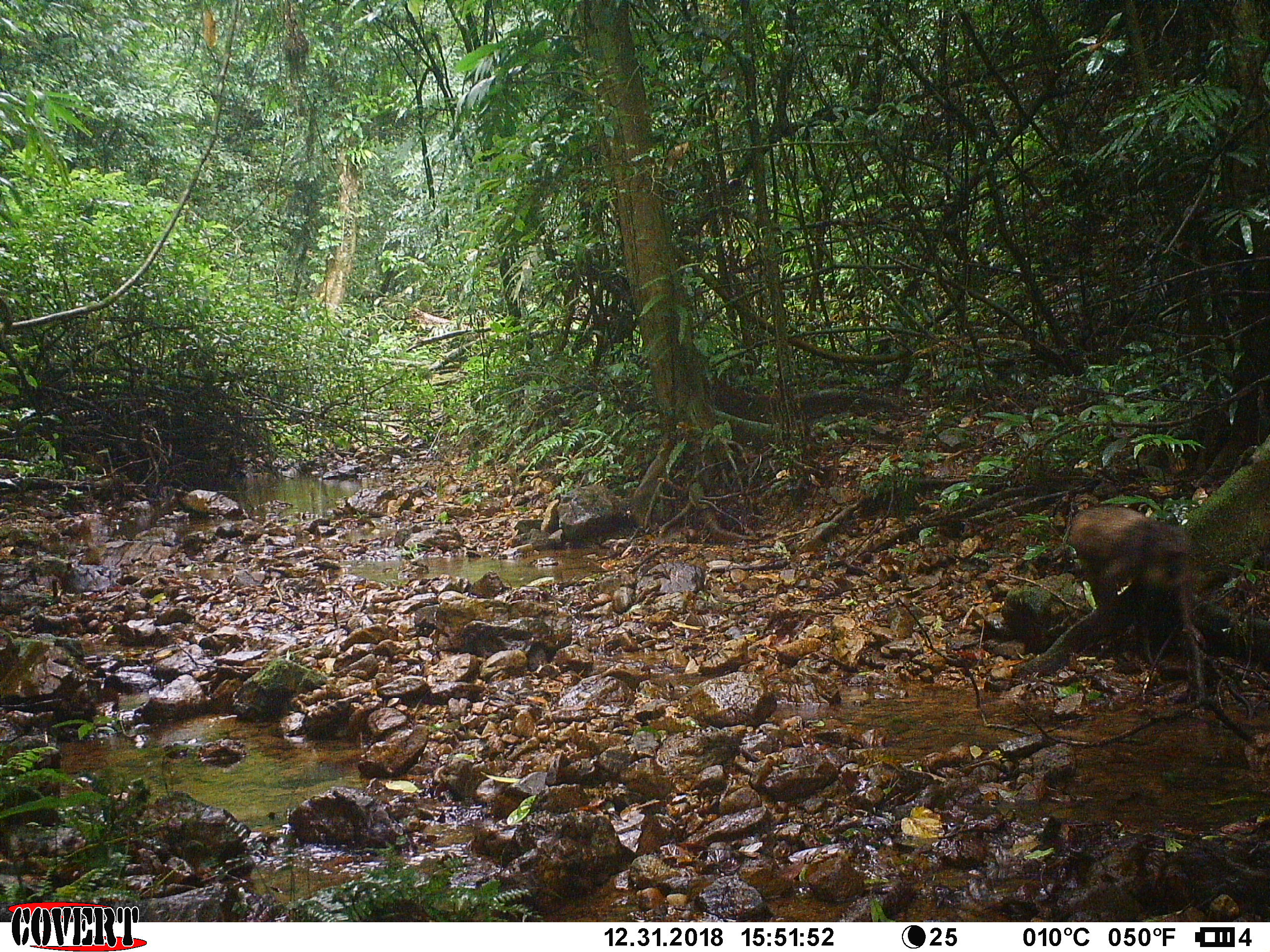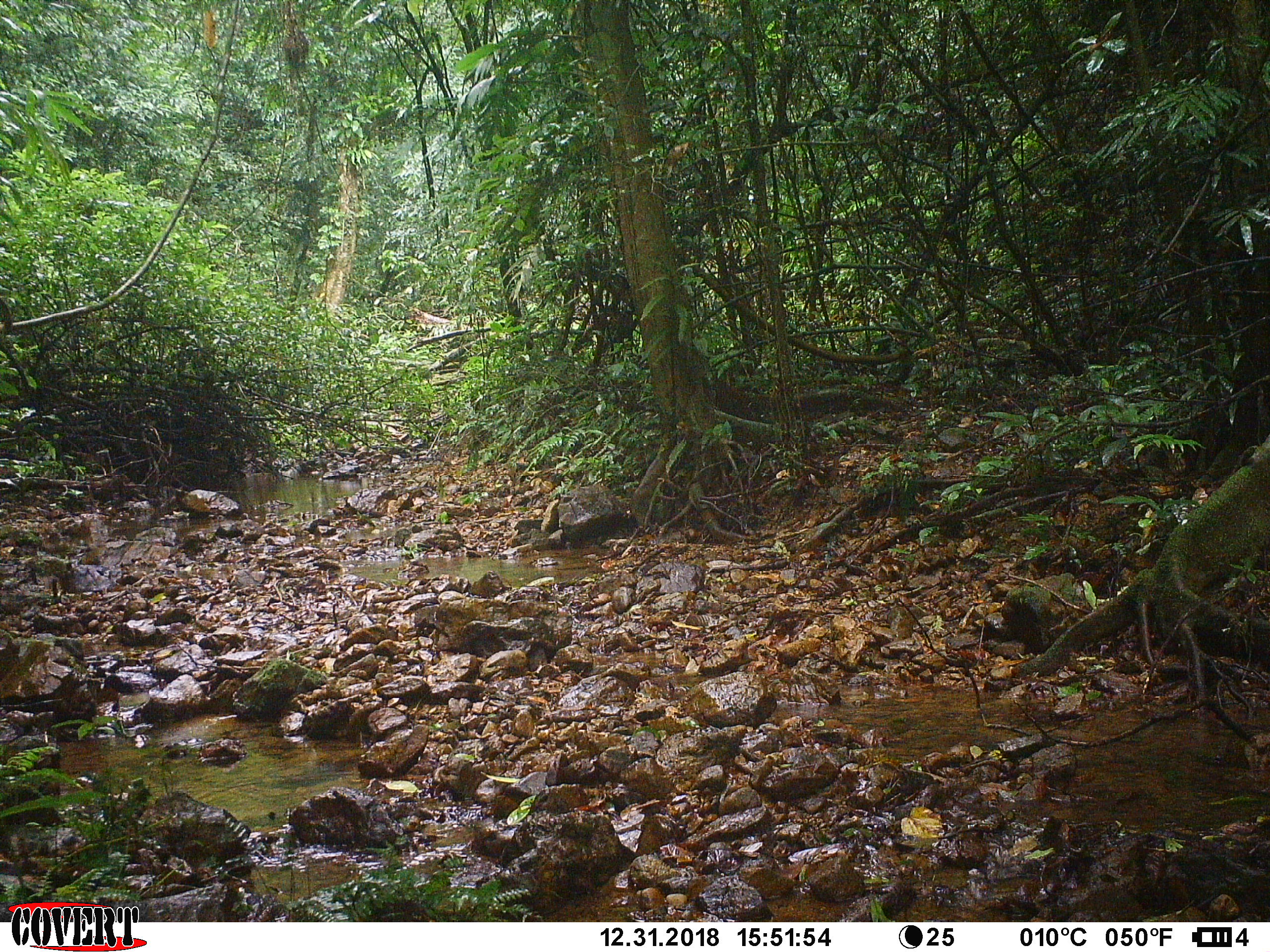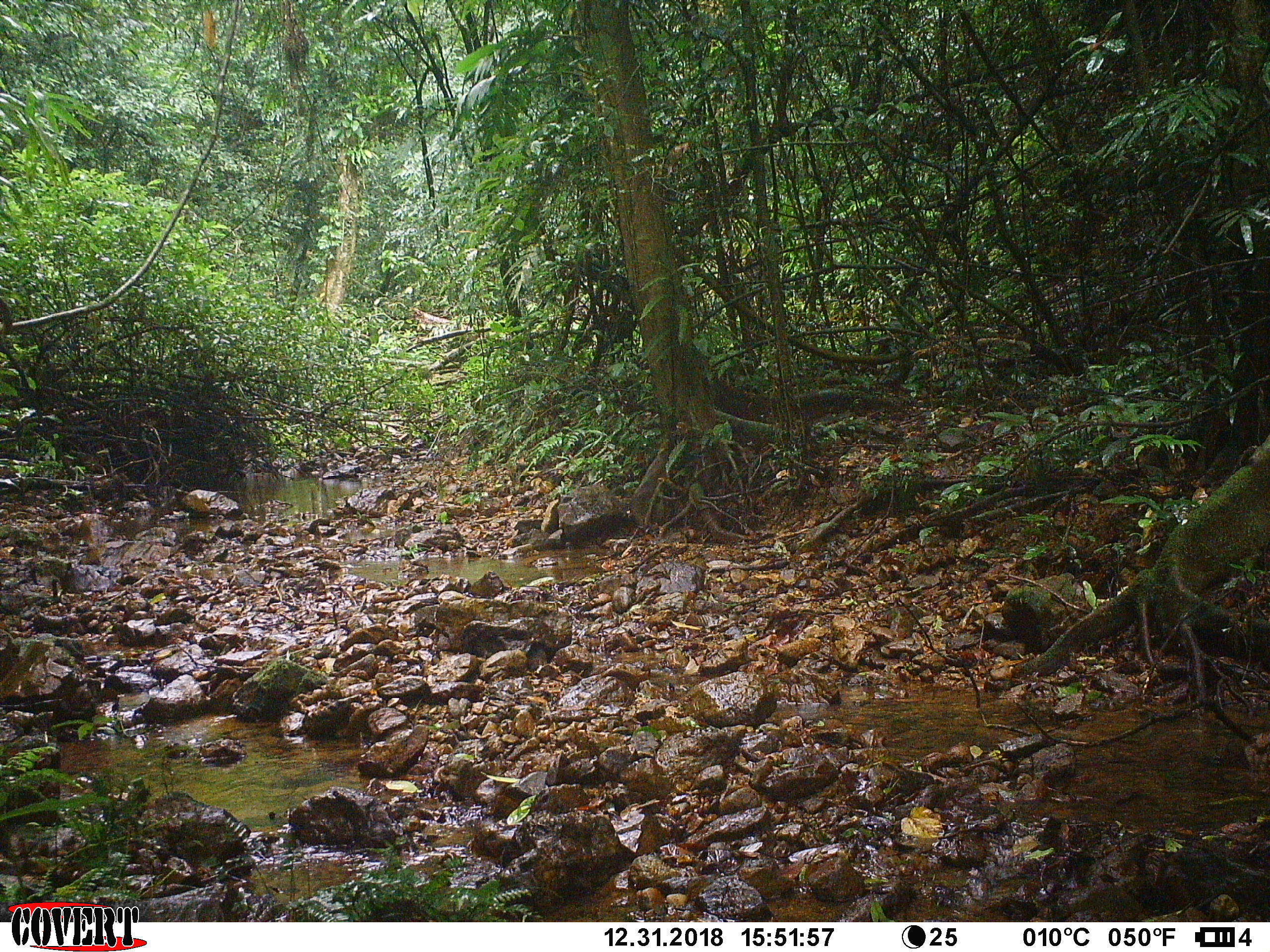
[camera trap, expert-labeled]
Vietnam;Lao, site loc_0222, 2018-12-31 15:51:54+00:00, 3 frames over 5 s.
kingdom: Animalia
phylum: Chordata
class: Mammalia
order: Primates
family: Cercopithecidae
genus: Macaca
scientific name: Macaca arctoides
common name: stump-tailed macaque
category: stump tailed macaque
Stump tailed macaque (stump-tailed macaque) (Macaca arctoides). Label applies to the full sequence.